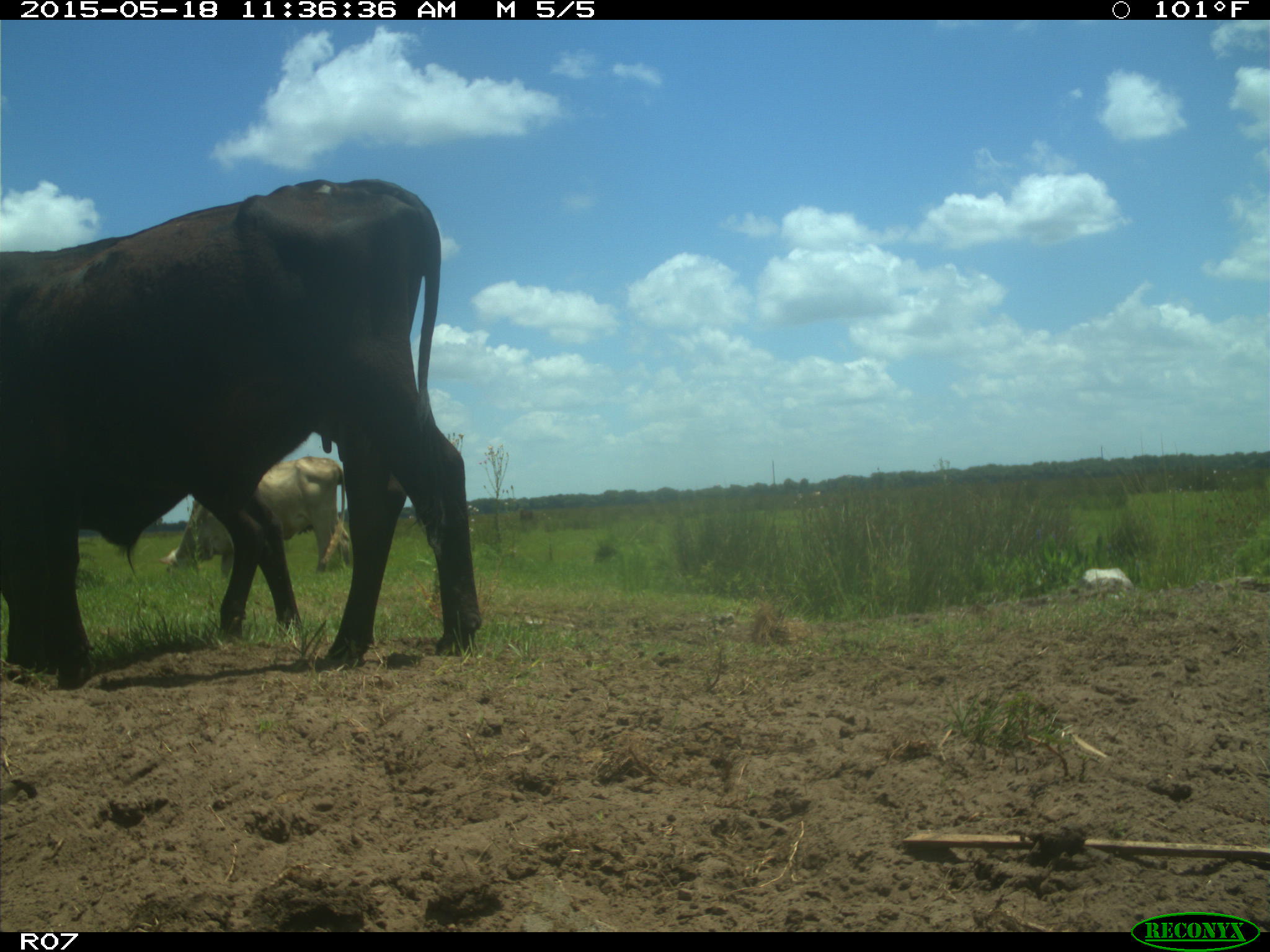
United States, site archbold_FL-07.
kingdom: Animalia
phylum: Chordata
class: Mammalia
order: Artiodactyla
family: Bovidae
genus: Bos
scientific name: Bos taurus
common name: domestic cow